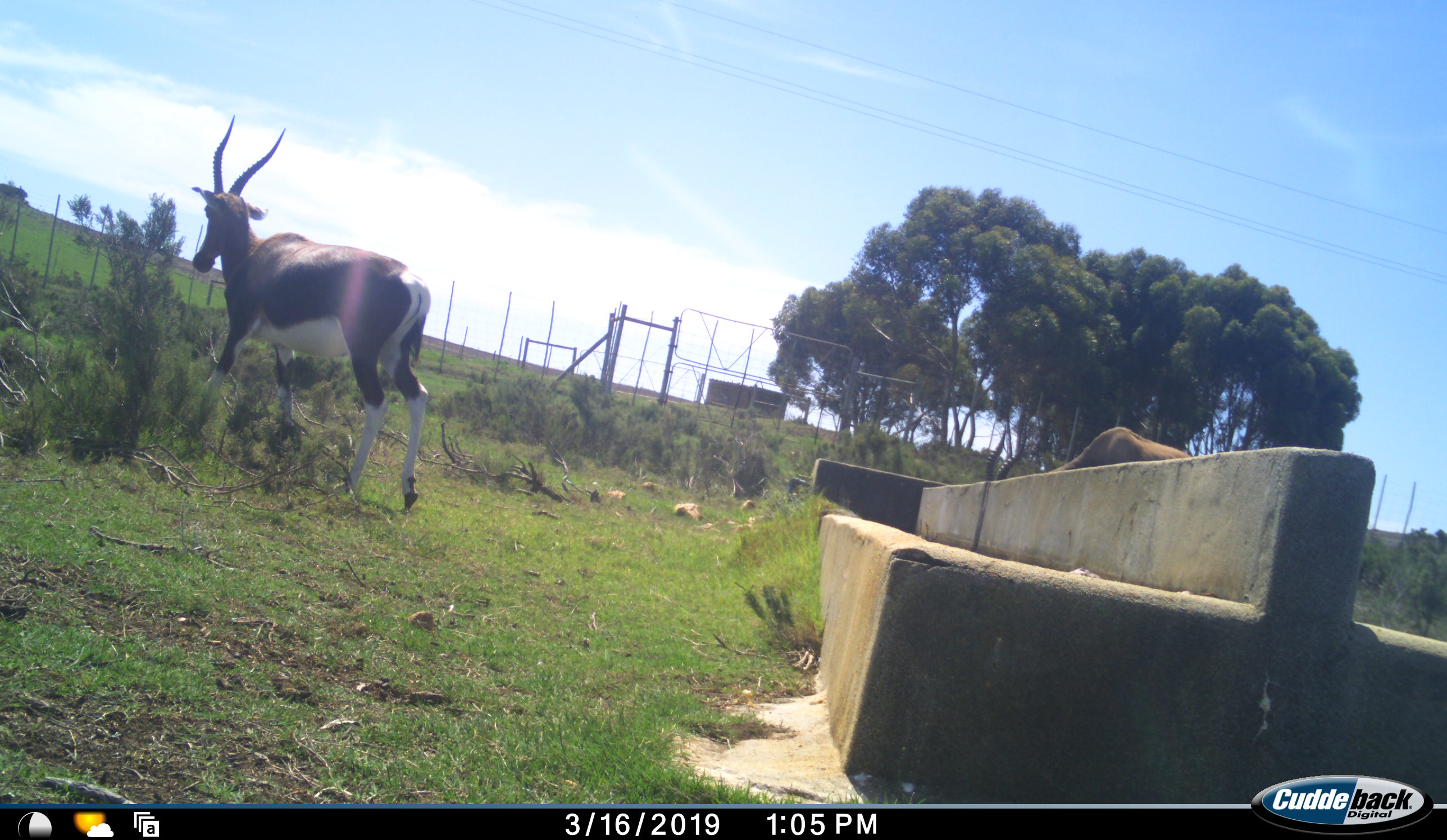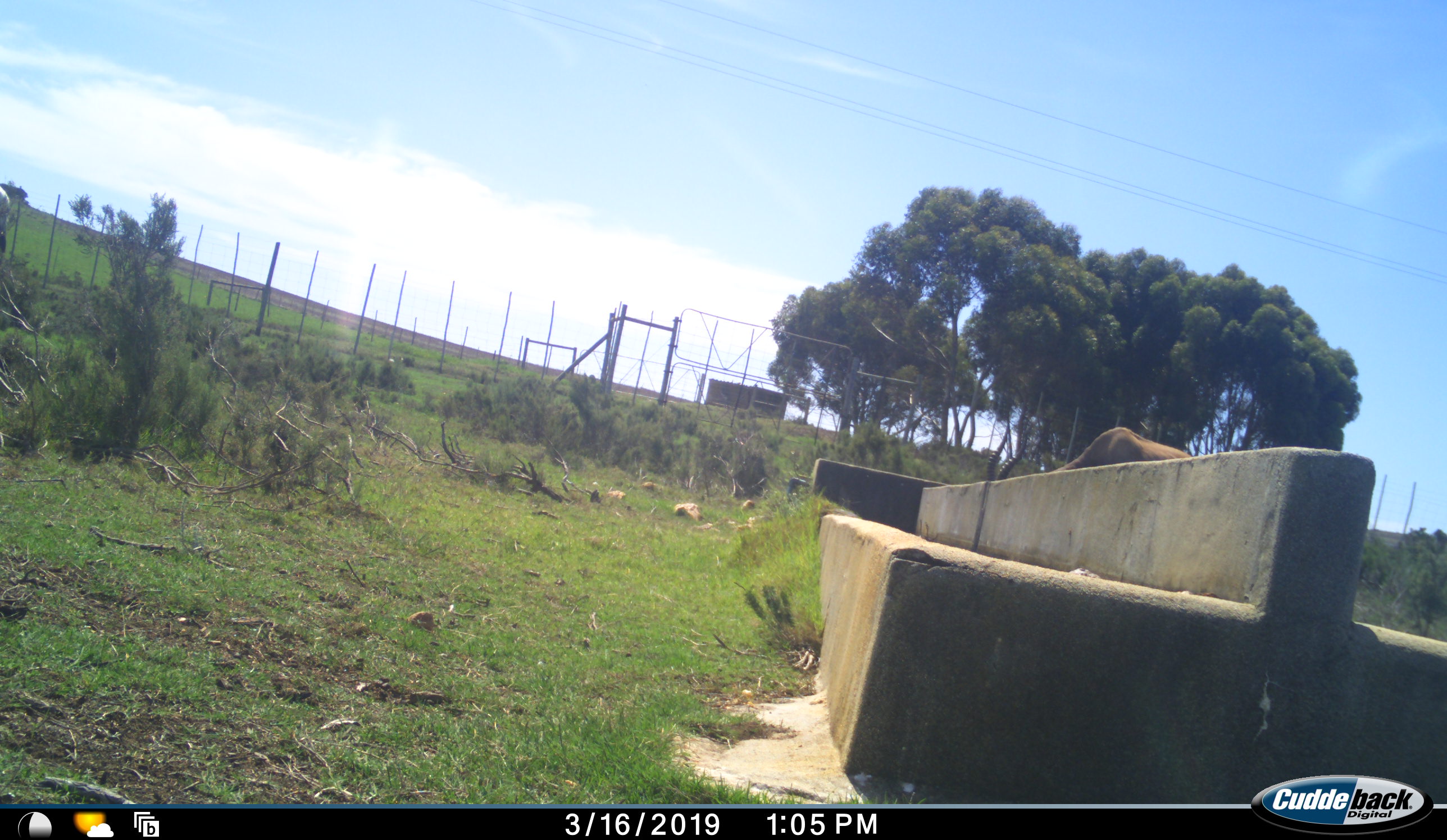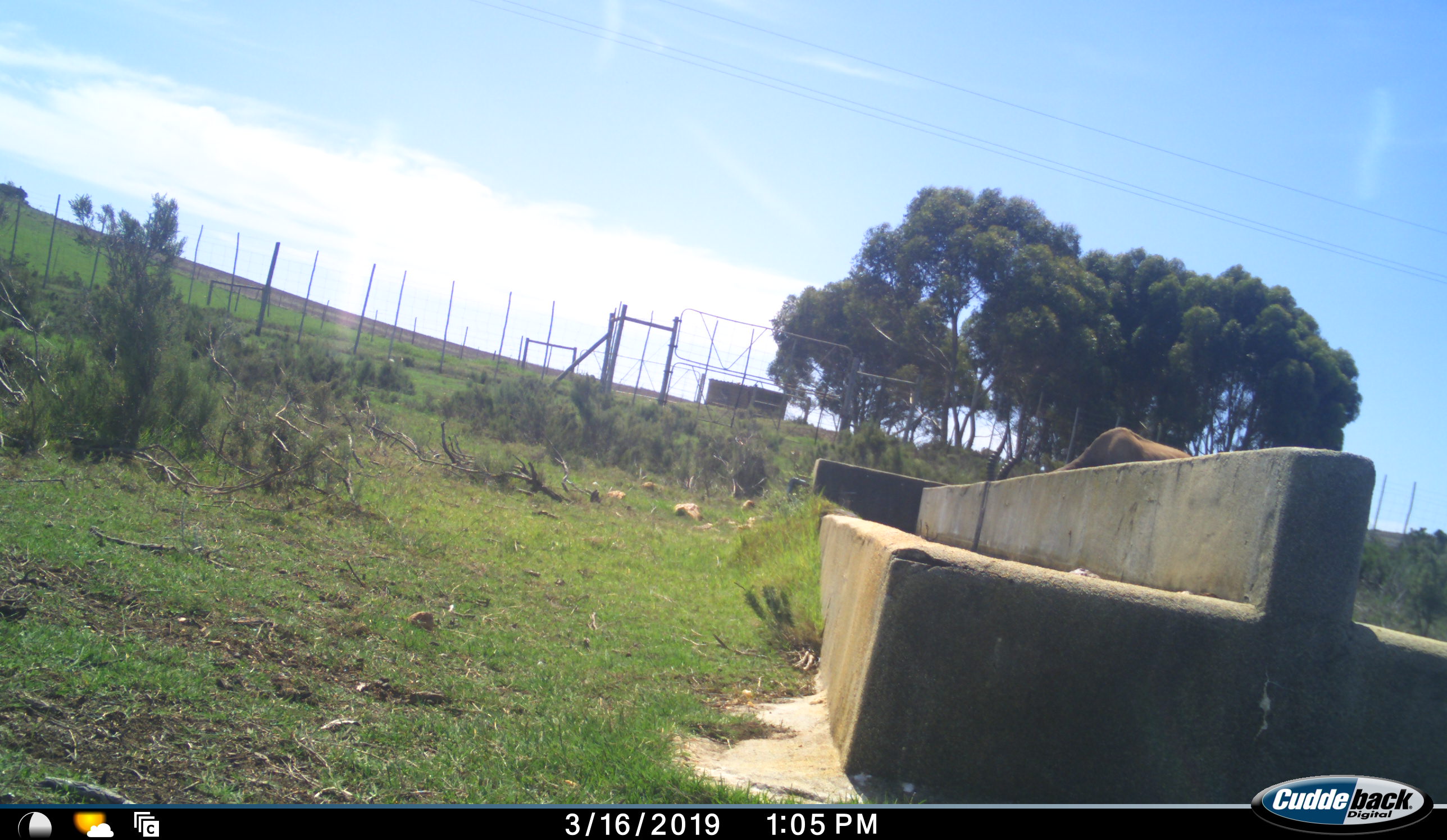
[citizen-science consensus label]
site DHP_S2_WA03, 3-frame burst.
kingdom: Animalia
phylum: Chordata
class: Mammalia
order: Artiodactyla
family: Bovidae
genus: Damaliscus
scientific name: Damaliscus pygargus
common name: bontebok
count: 2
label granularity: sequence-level